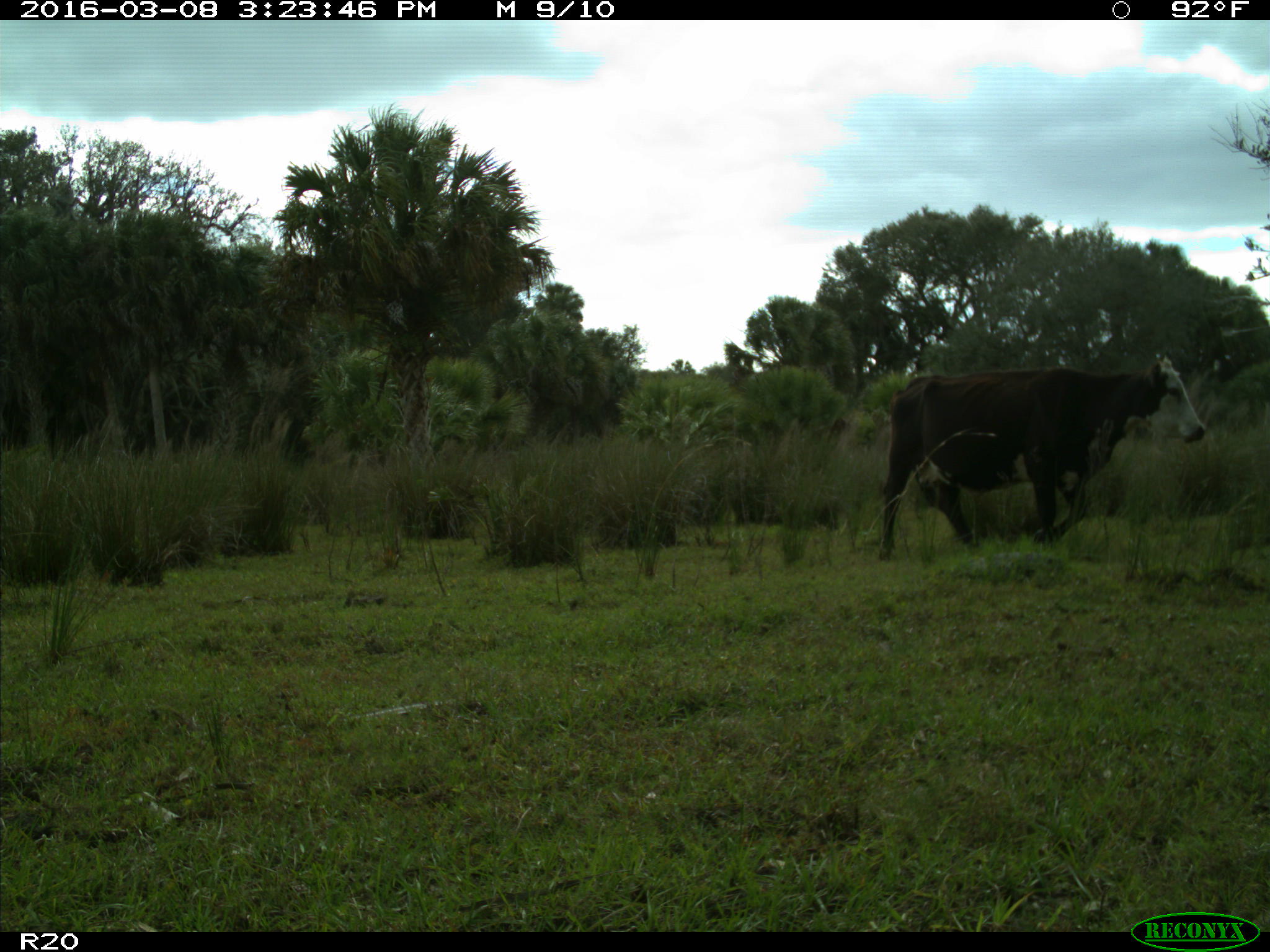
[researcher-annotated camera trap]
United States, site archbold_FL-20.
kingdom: Animalia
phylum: Chordata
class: Mammalia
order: Artiodactyla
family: Bovidae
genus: Bos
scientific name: Bos taurus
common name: domestic cow